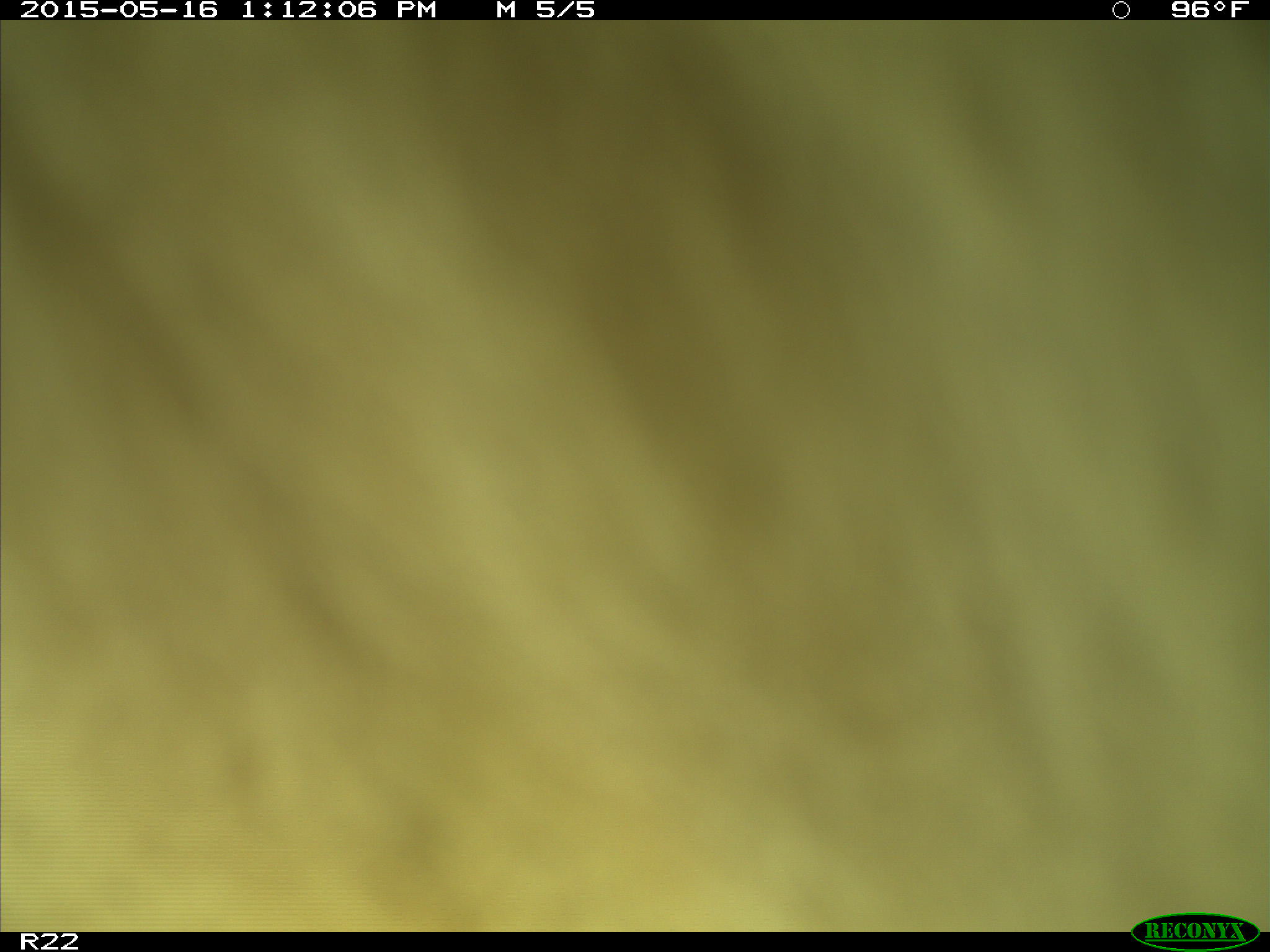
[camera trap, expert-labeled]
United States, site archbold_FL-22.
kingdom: Animalia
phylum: Chordata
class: Mammalia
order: Artiodactyla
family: Bovidae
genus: Bos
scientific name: Bos taurus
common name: domestic cow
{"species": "Bos taurus (domestic cow)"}